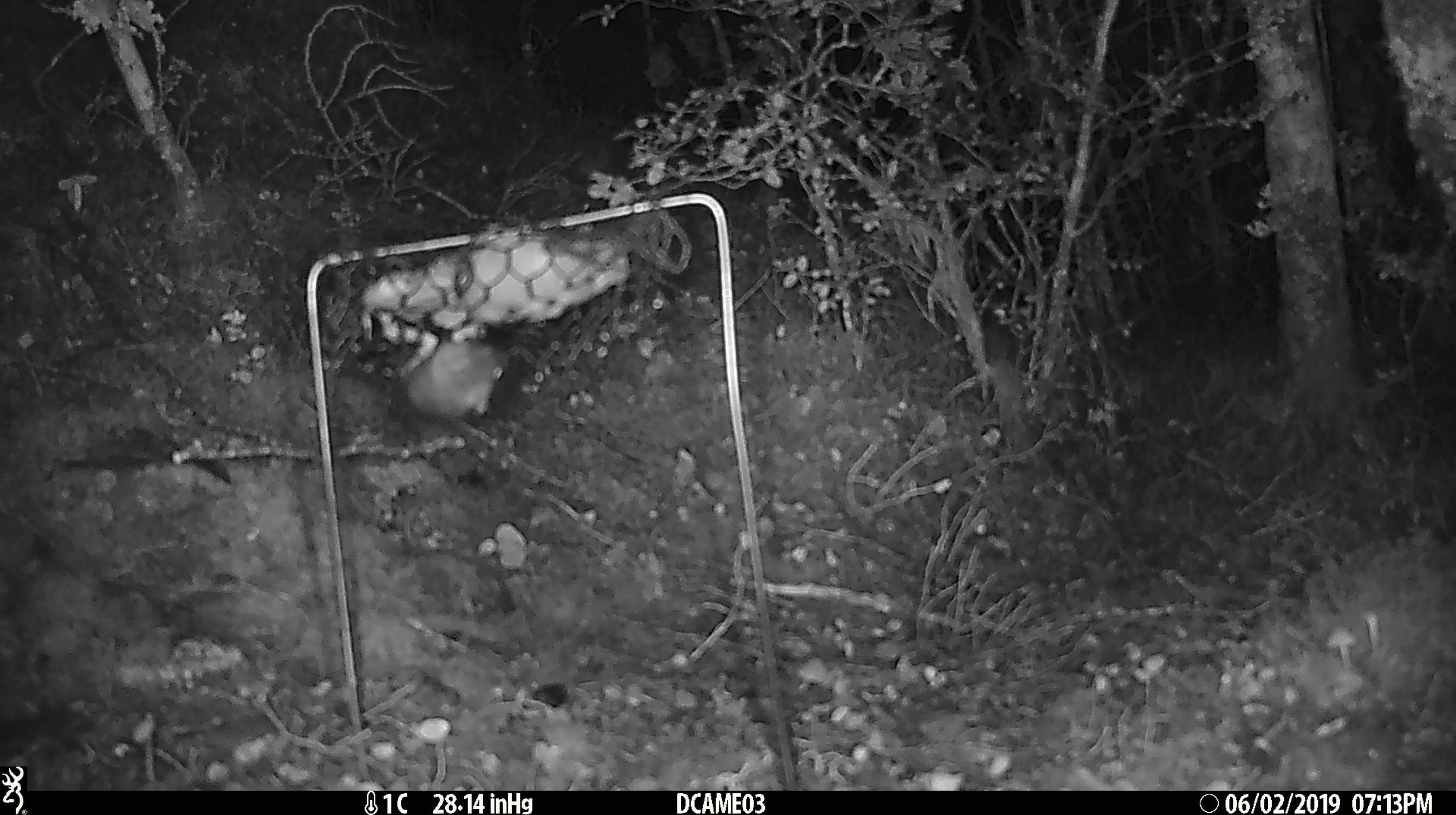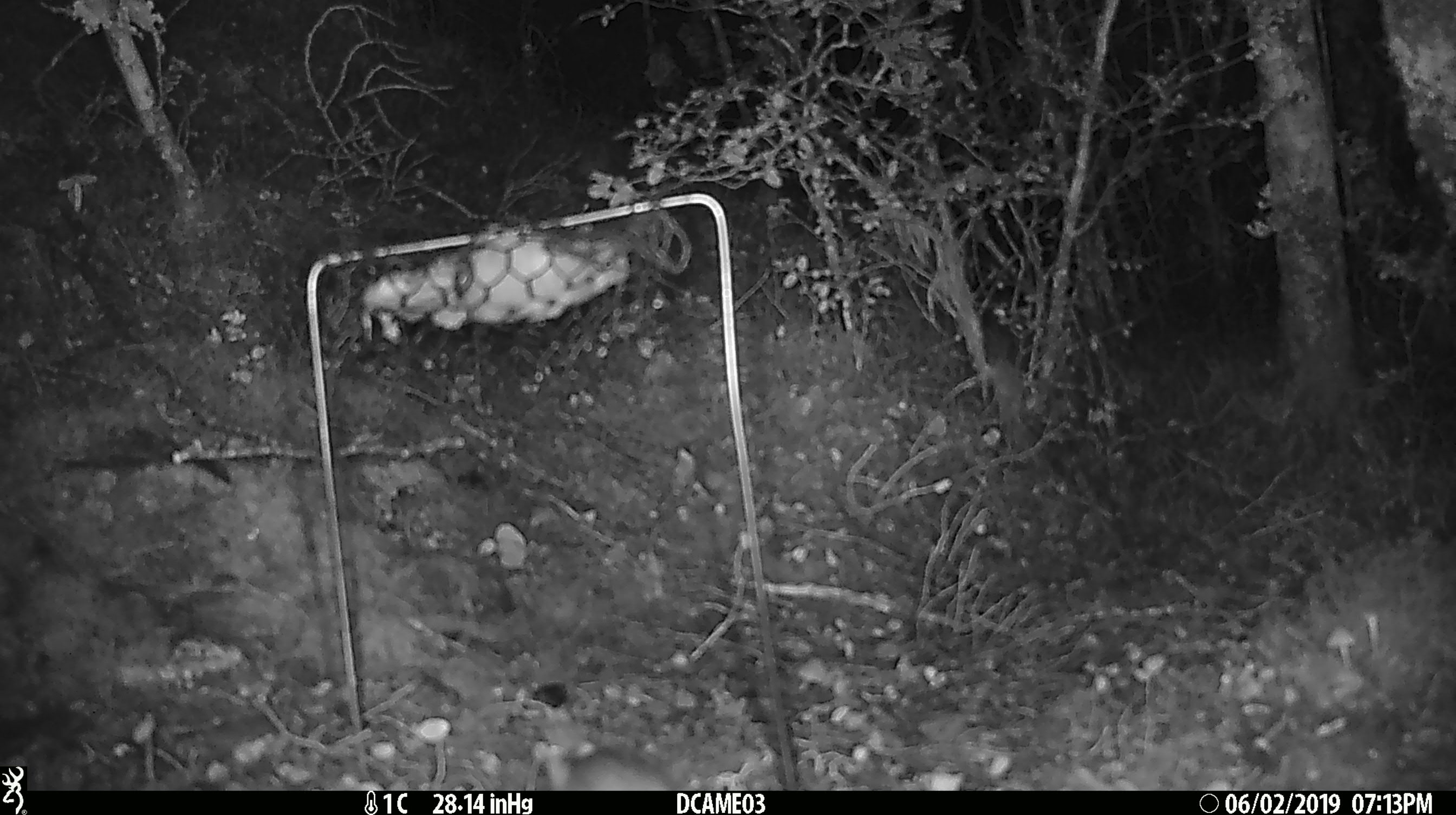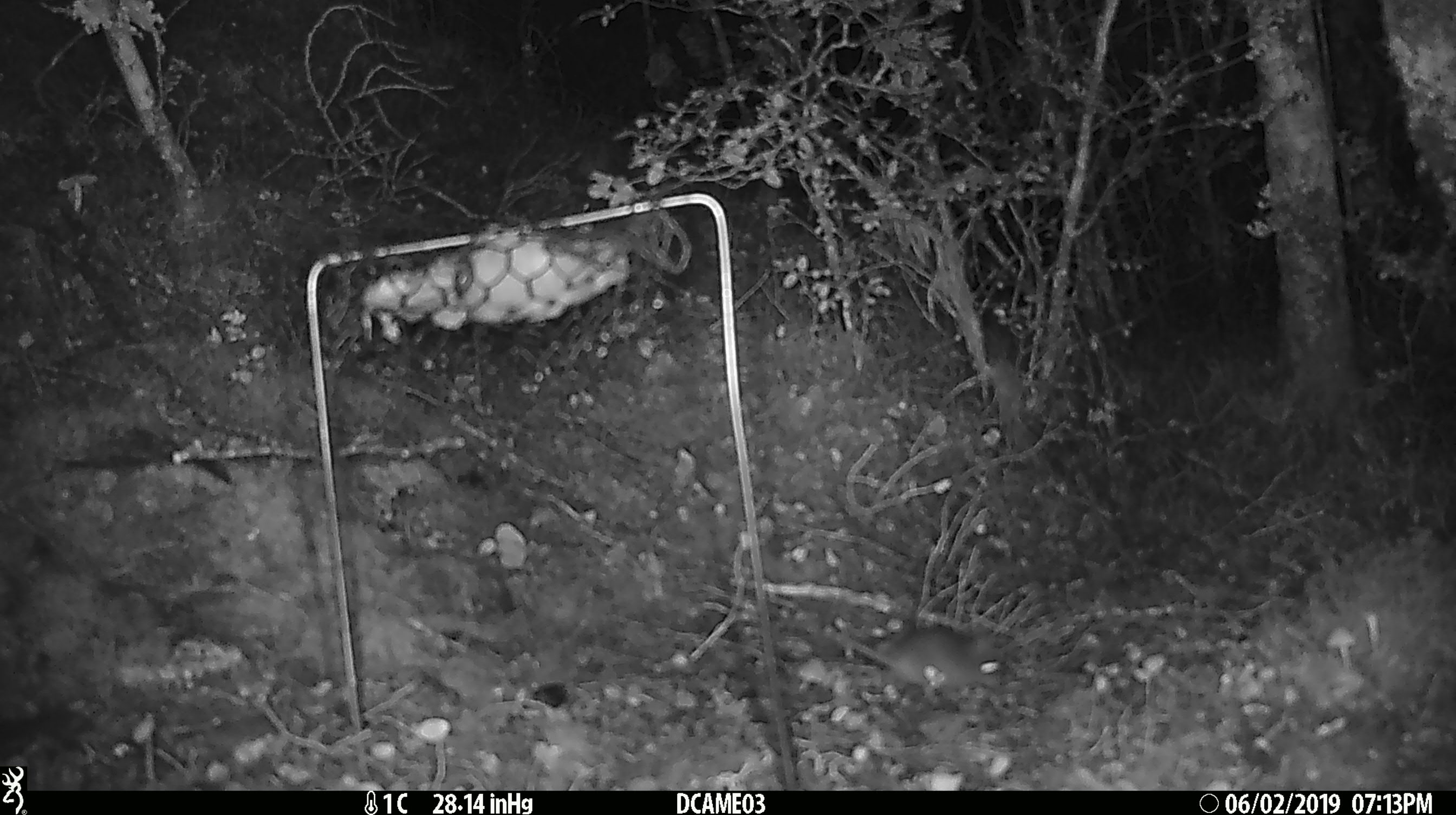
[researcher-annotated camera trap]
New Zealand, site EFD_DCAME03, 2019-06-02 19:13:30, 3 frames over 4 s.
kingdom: Animalia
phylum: Chordata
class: Mammalia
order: Rodentia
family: Muridae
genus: Mus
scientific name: Mus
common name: mouse